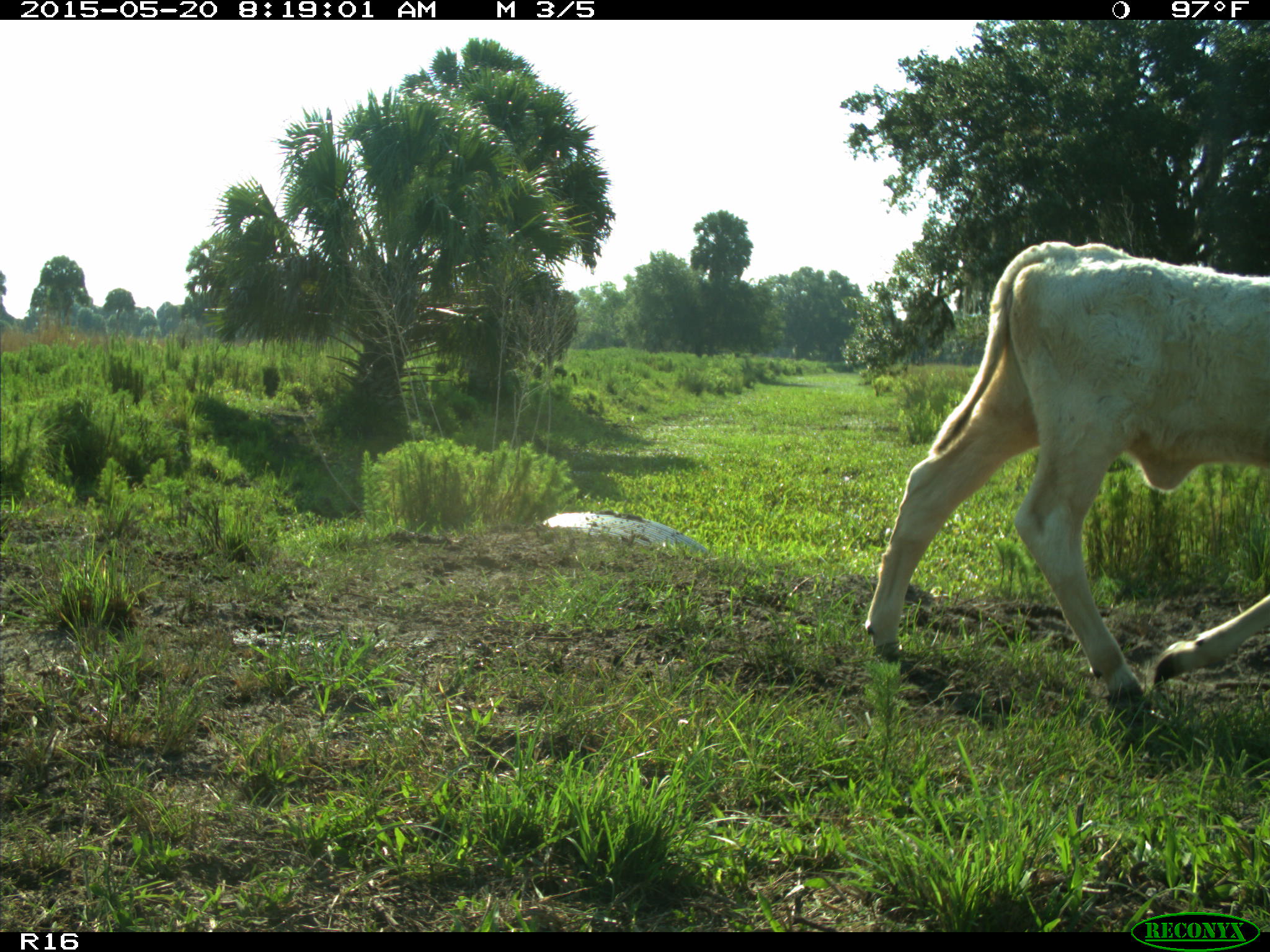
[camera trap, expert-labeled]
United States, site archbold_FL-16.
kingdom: Animalia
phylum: Chordata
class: Mammalia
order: Artiodactyla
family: Bovidae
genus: Bos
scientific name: Bos taurus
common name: domestic cow